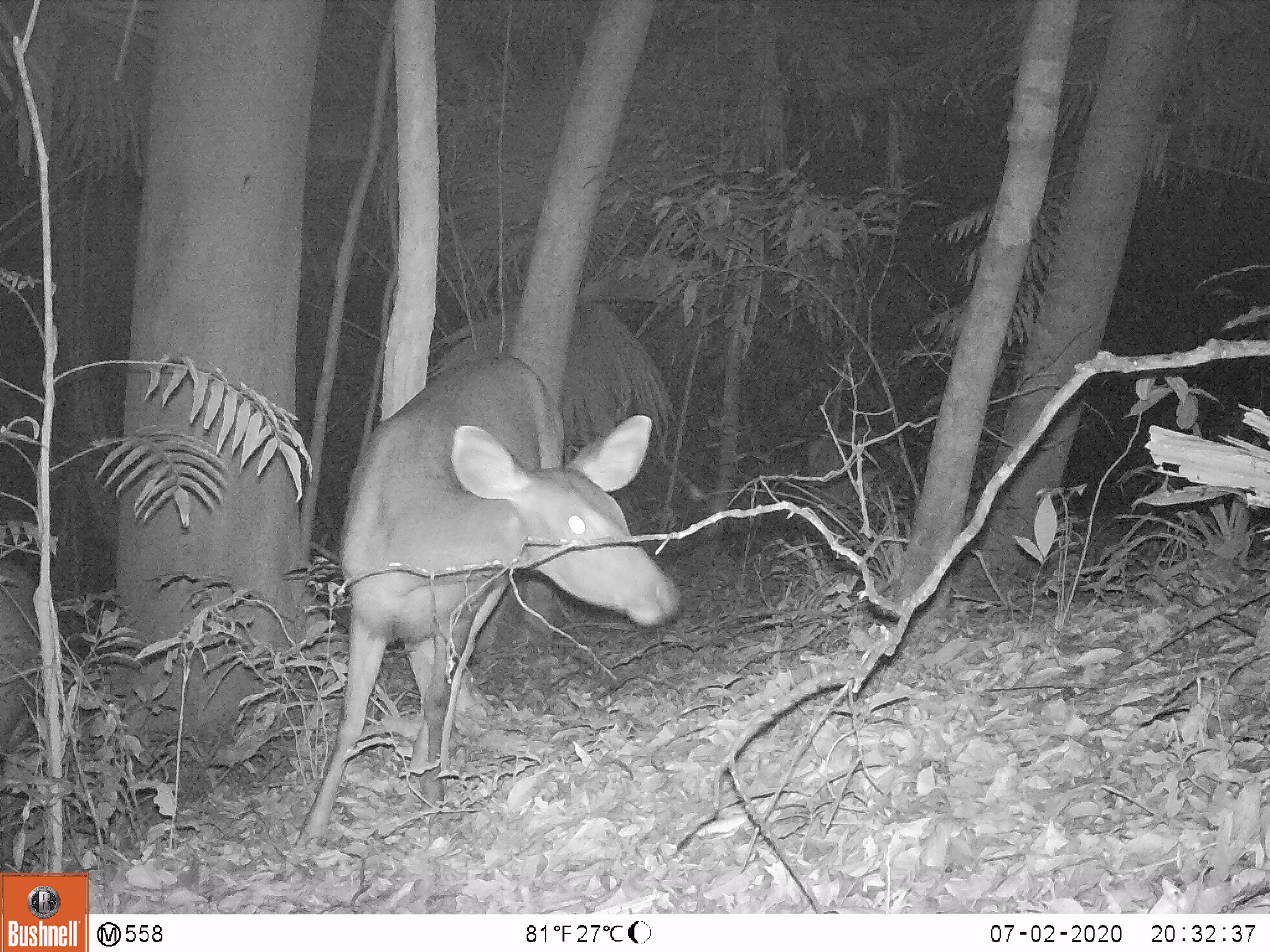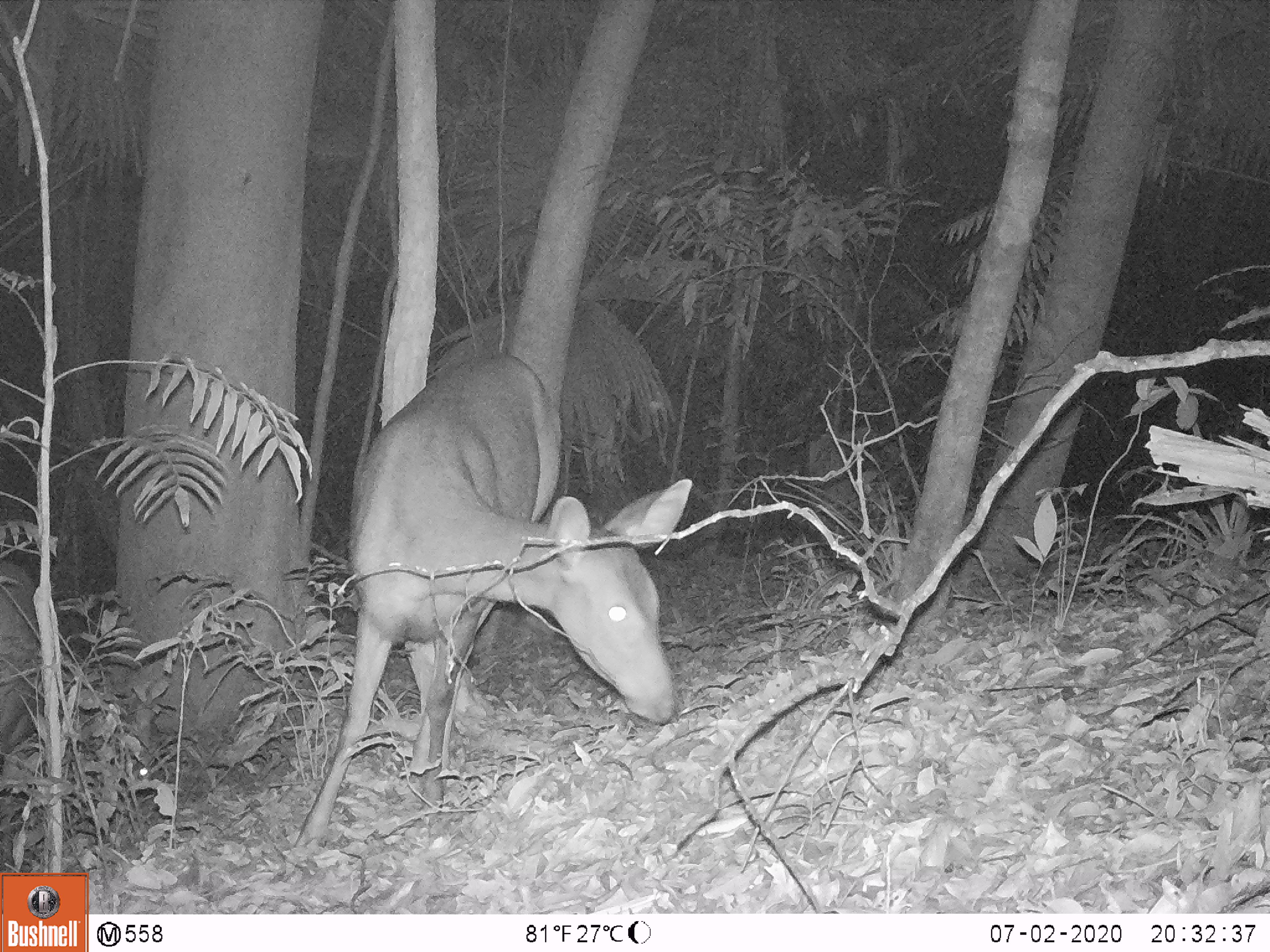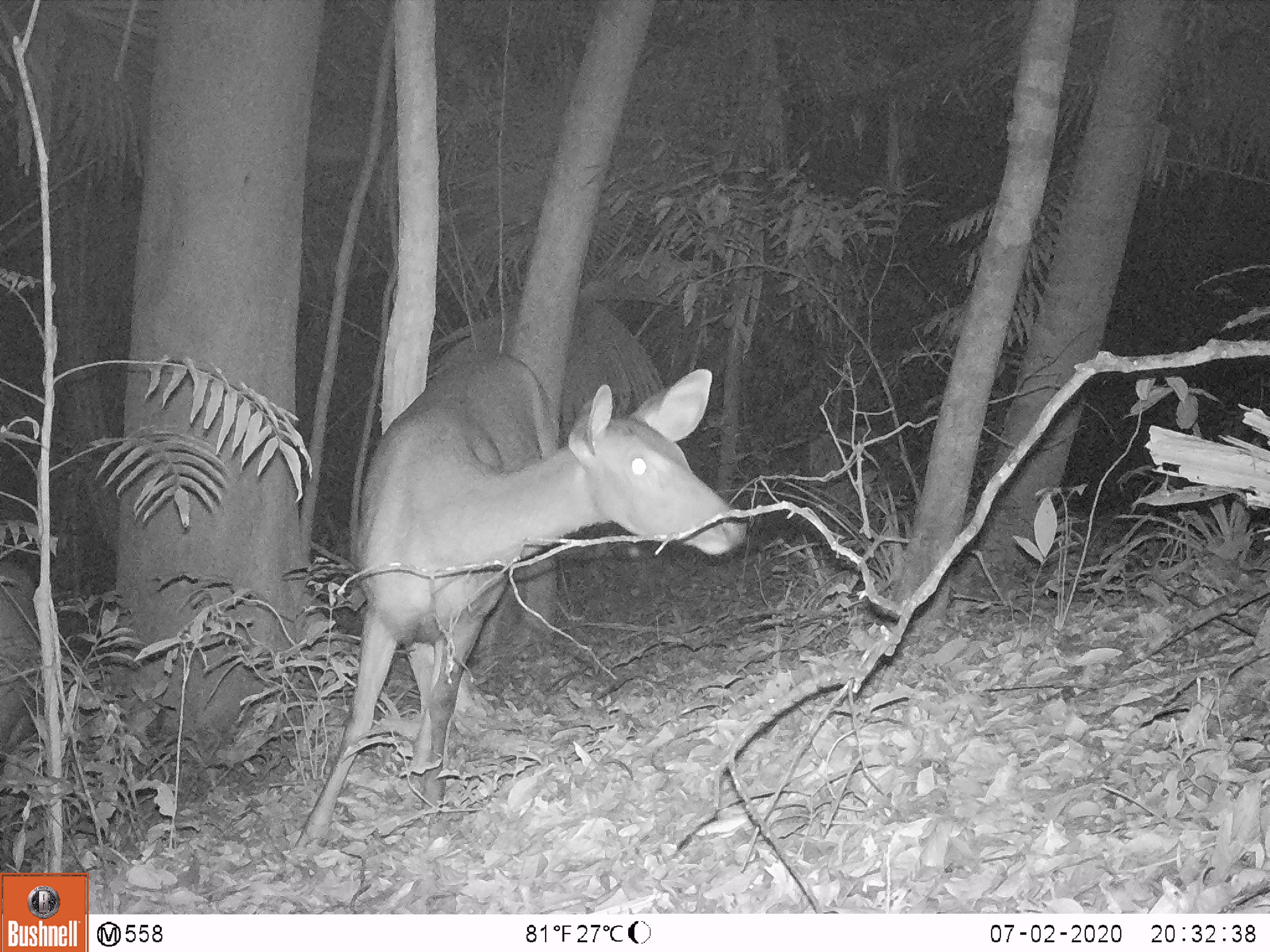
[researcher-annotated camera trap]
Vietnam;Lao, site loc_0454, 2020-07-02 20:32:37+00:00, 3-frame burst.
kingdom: Animalia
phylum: Chordata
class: Mammalia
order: Artiodactyla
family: Cervidae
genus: Rusa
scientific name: Rusa unicolor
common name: sambar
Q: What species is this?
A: Sambar (Rusa unicolor).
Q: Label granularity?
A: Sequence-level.